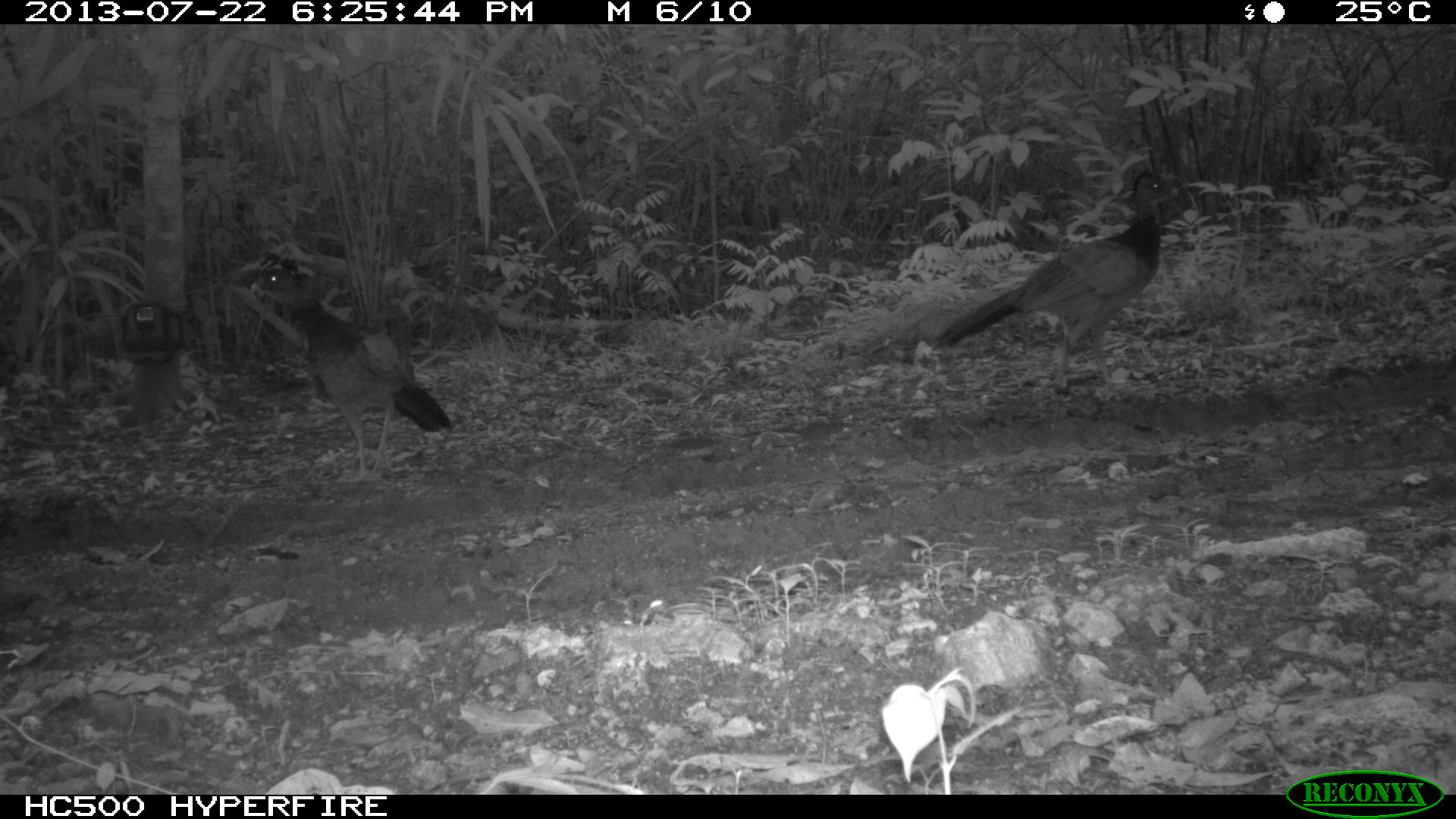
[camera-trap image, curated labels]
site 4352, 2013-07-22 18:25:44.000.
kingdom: Animalia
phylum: Chordata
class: Aves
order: Galliformes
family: Cracidae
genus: Crax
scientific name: Crax rubra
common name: great curassow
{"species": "Crax rubra (great curassow)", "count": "2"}